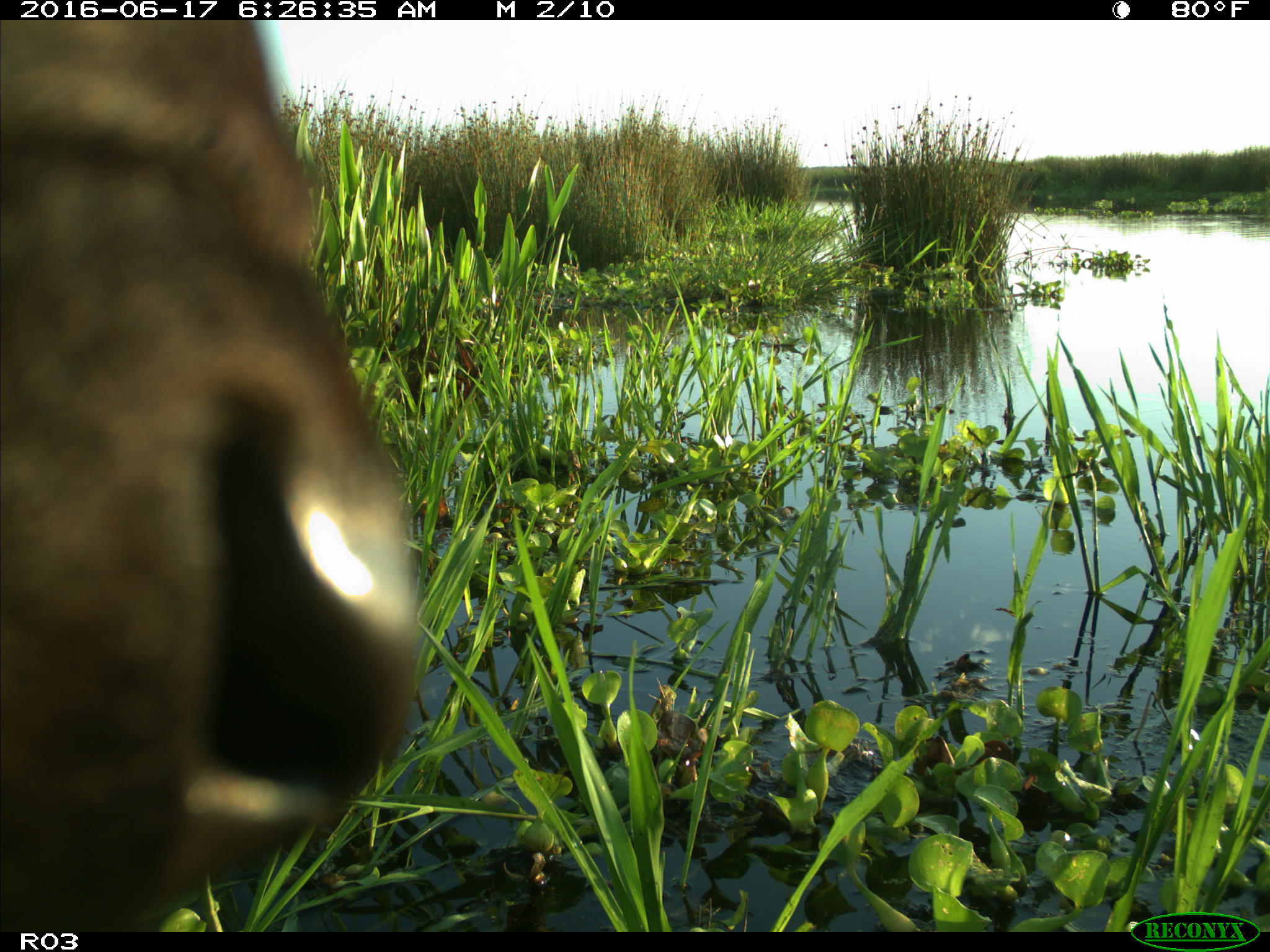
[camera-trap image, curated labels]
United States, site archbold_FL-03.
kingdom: Animalia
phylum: Chordata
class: Mammalia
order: Artiodactyla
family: Bovidae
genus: Bos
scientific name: Bos taurus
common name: domestic cow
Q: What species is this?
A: Bos taurus (domestic cow).